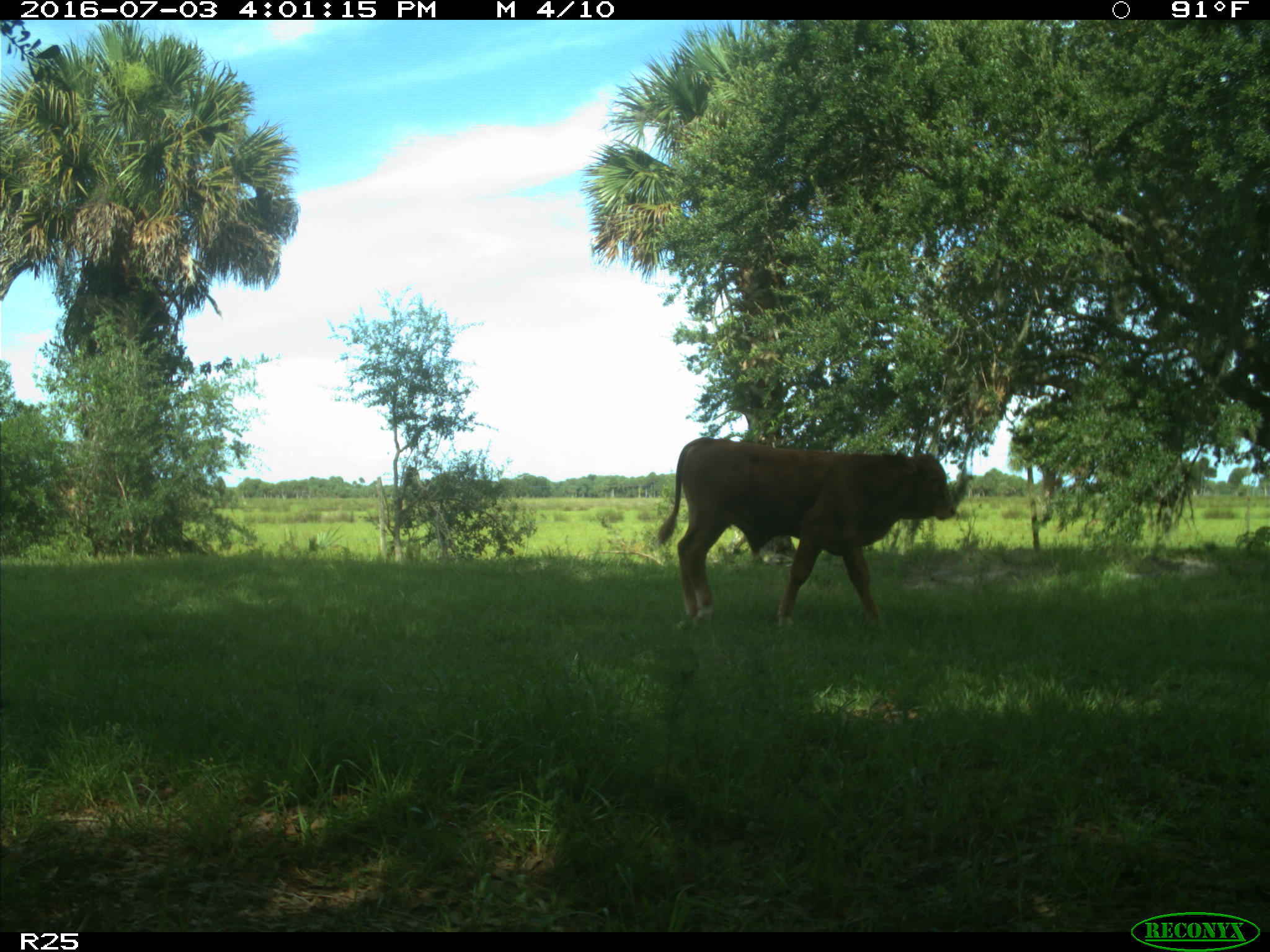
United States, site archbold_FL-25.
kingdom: Animalia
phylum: Chordata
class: Mammalia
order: Artiodactyla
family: Bovidae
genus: Bos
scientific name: Bos taurus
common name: domestic cow